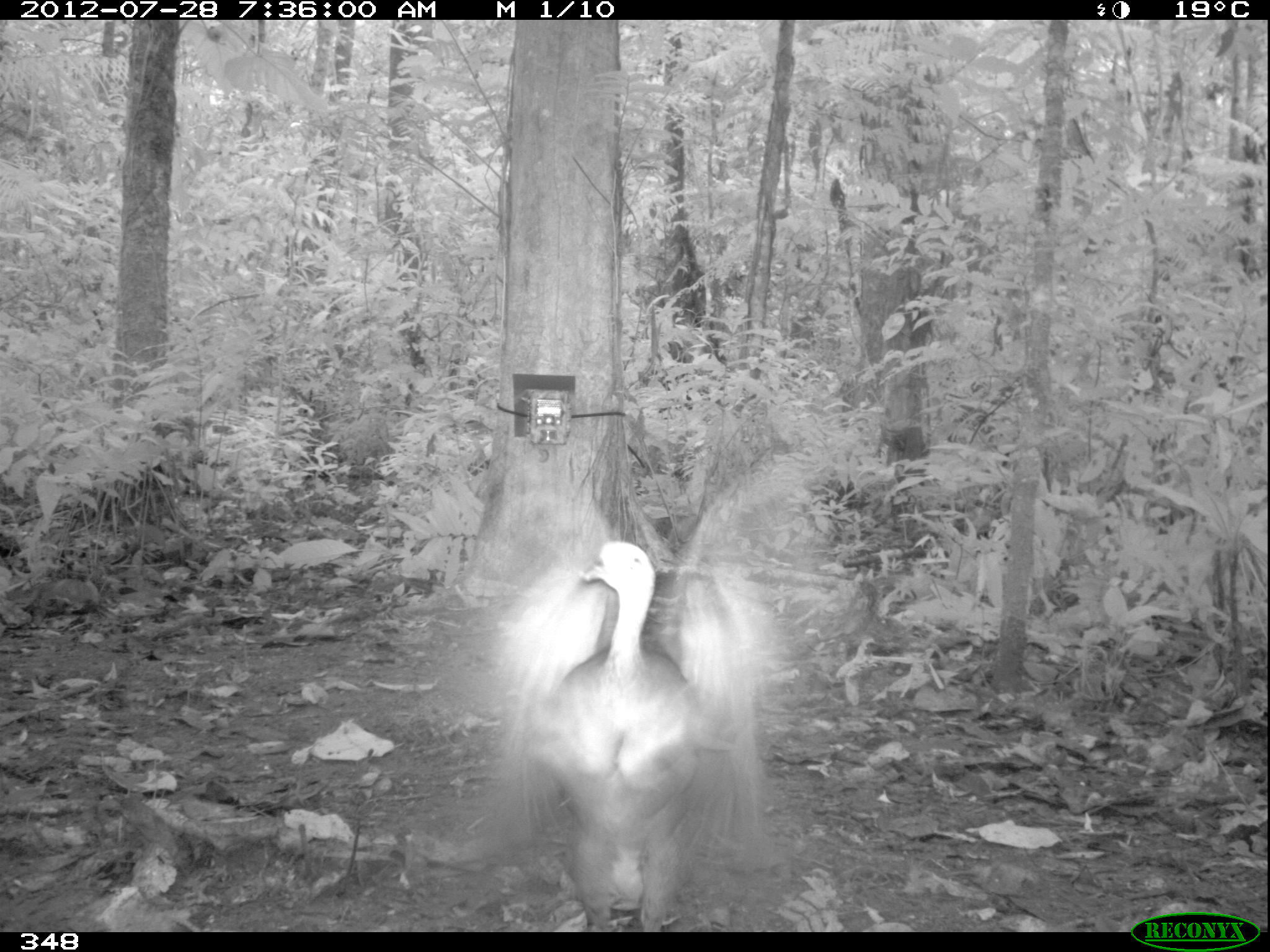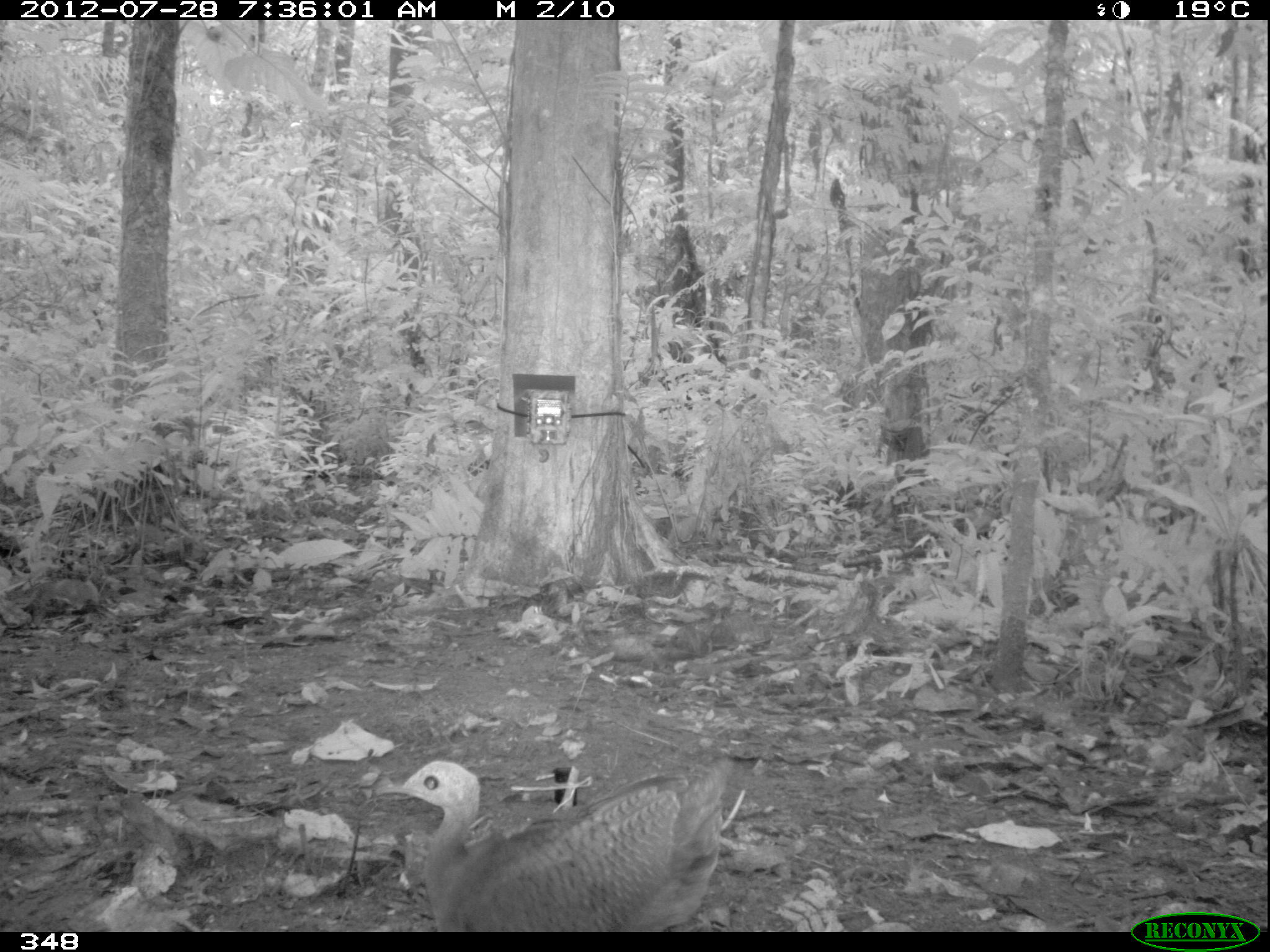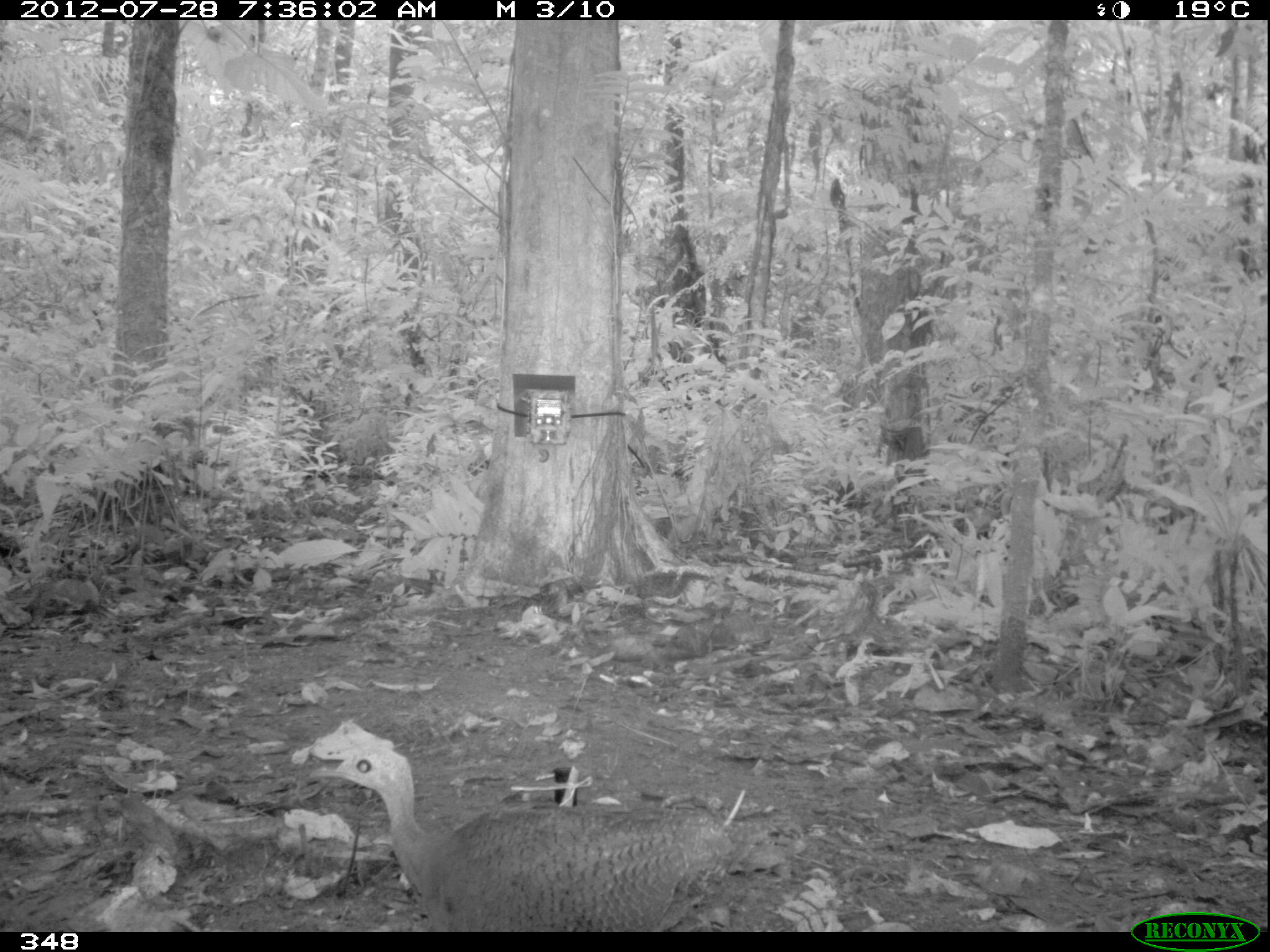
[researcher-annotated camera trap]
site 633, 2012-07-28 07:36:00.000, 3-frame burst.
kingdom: Animalia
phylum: Chordata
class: Aves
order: Galliformes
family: Phasianidae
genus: Alectoris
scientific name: Alectoris rufa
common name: red-legged partridge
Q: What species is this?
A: Alectoris rufa (red-legged partridge).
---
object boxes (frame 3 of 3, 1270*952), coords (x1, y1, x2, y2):
alectoris rufa: (304, 738, 740, 932)